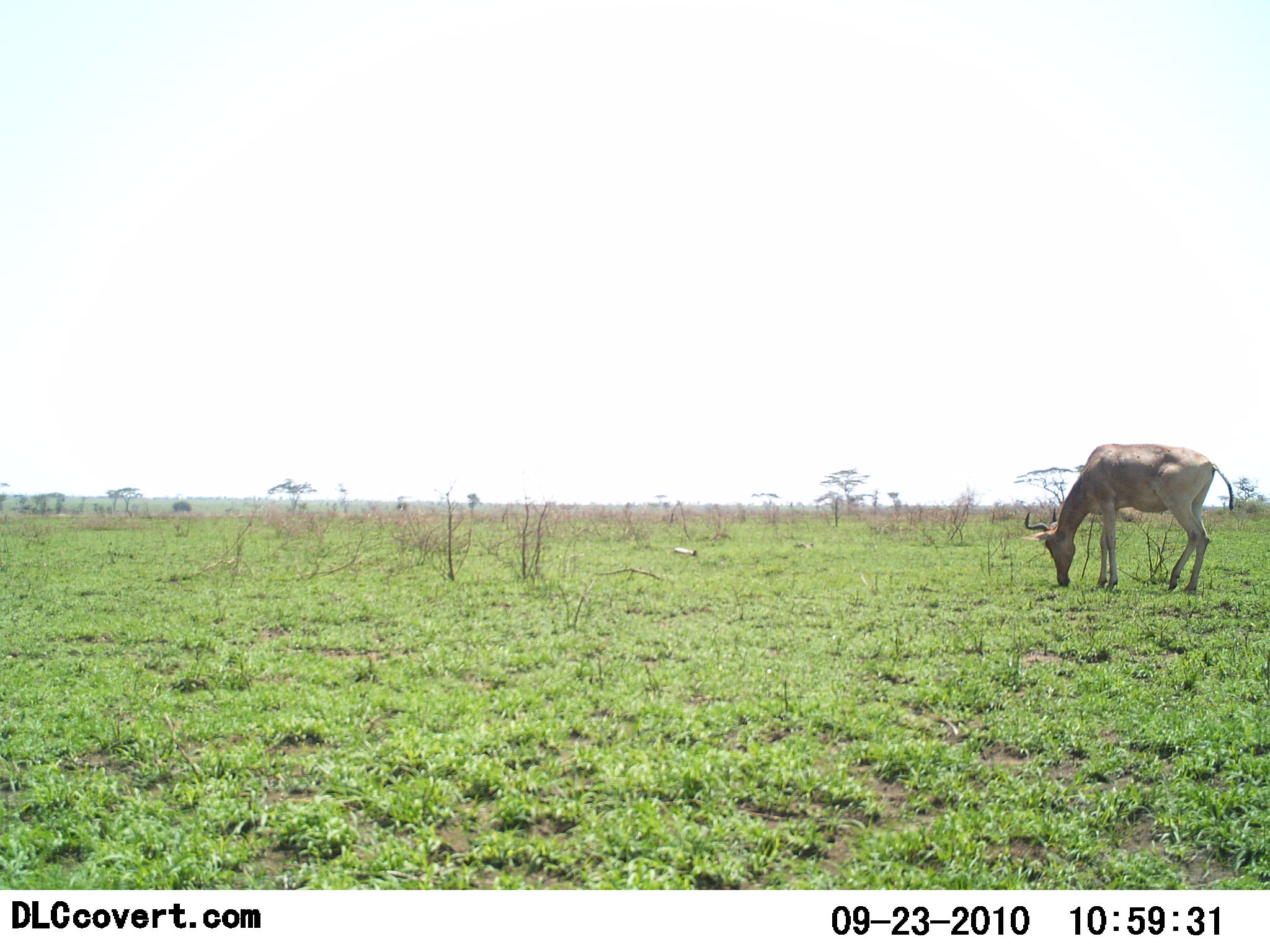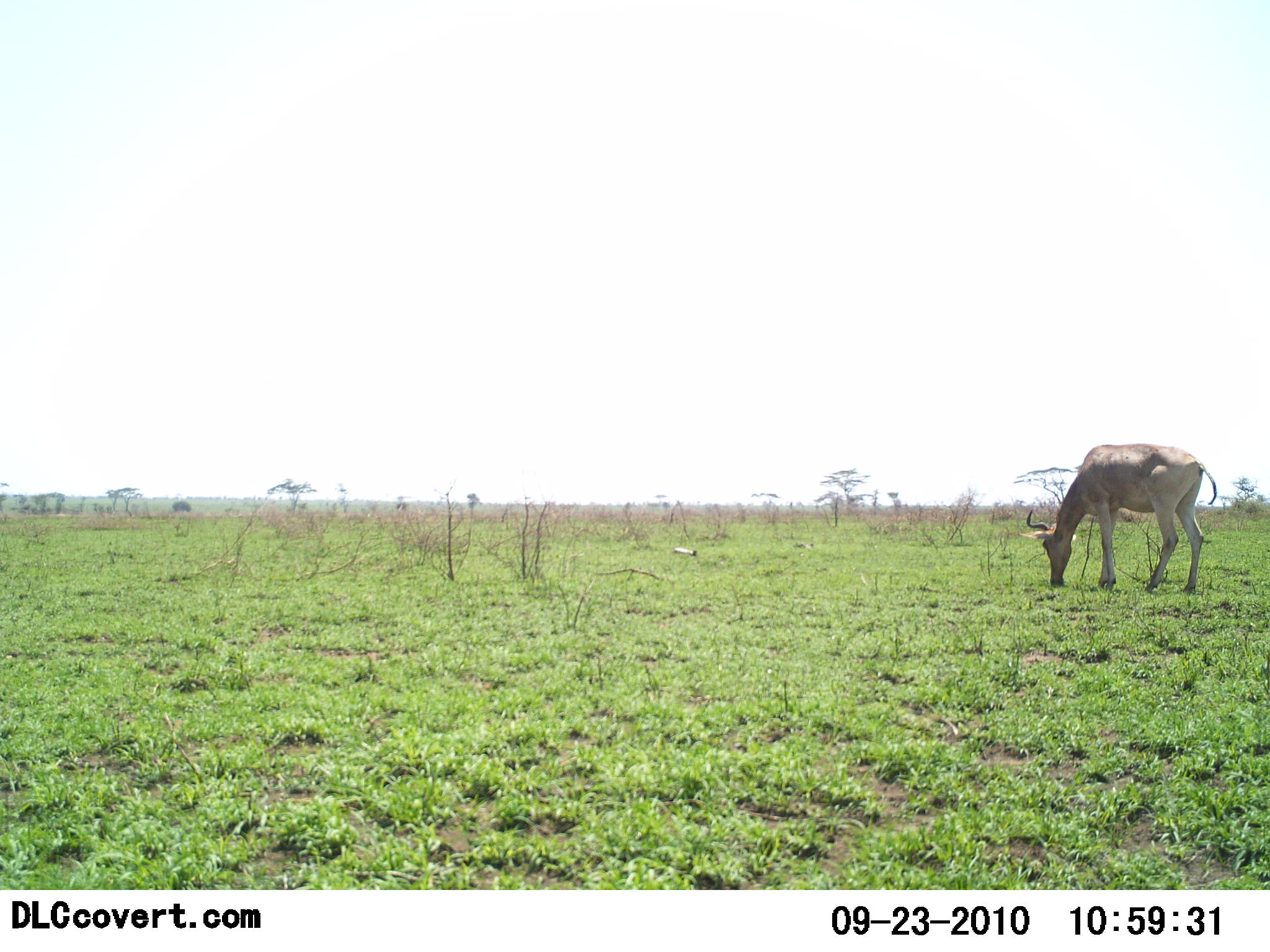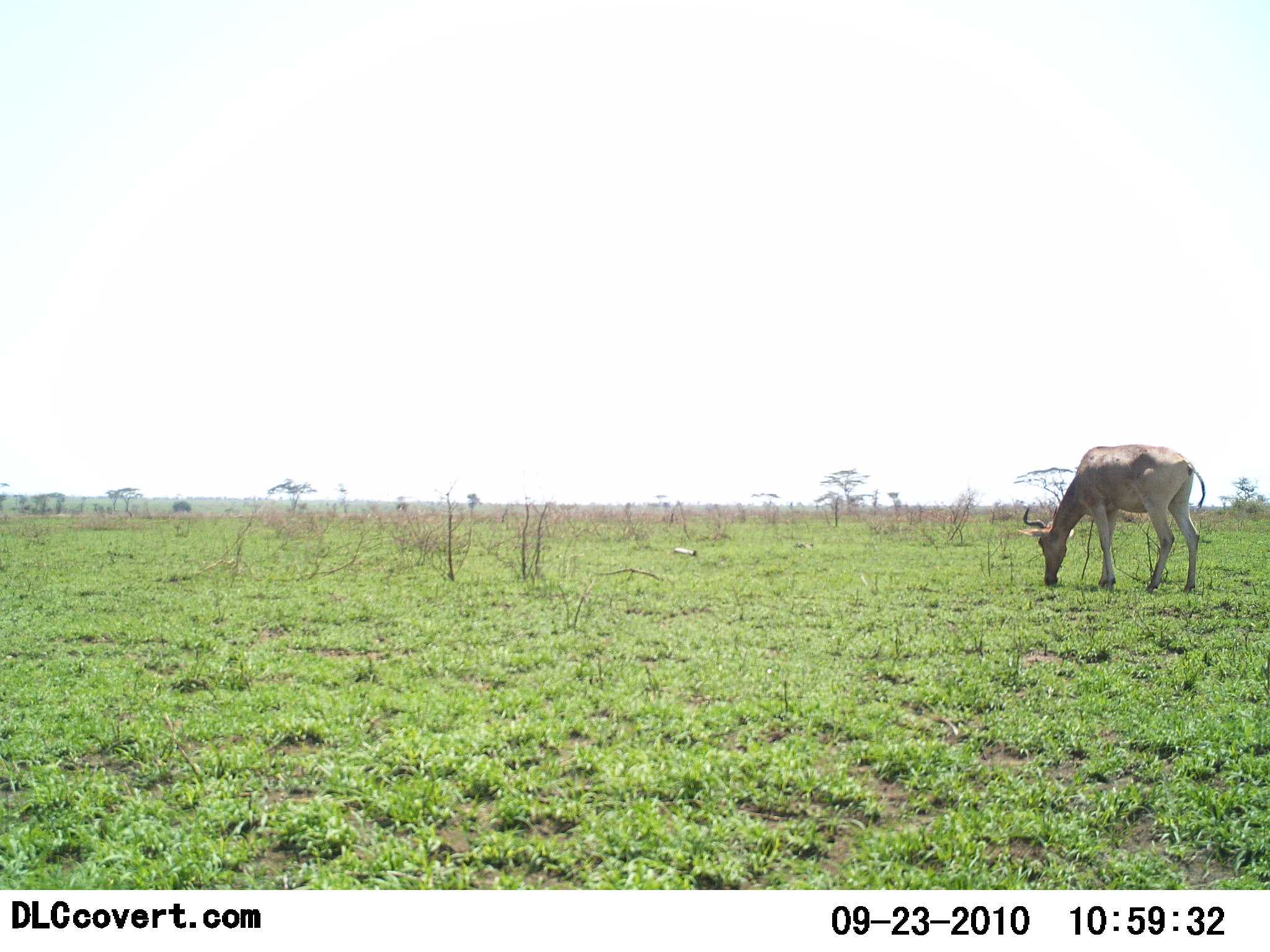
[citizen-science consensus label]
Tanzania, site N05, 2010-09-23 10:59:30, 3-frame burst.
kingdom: Animalia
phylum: Chordata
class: Mammalia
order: Artiodactyla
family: Bovidae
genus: Alcelaphus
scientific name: Alcelaphus buselaphus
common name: hartebeest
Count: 1.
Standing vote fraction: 7%.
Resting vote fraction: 0%.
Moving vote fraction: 0%.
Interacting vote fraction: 0%.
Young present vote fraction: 0%.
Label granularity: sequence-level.